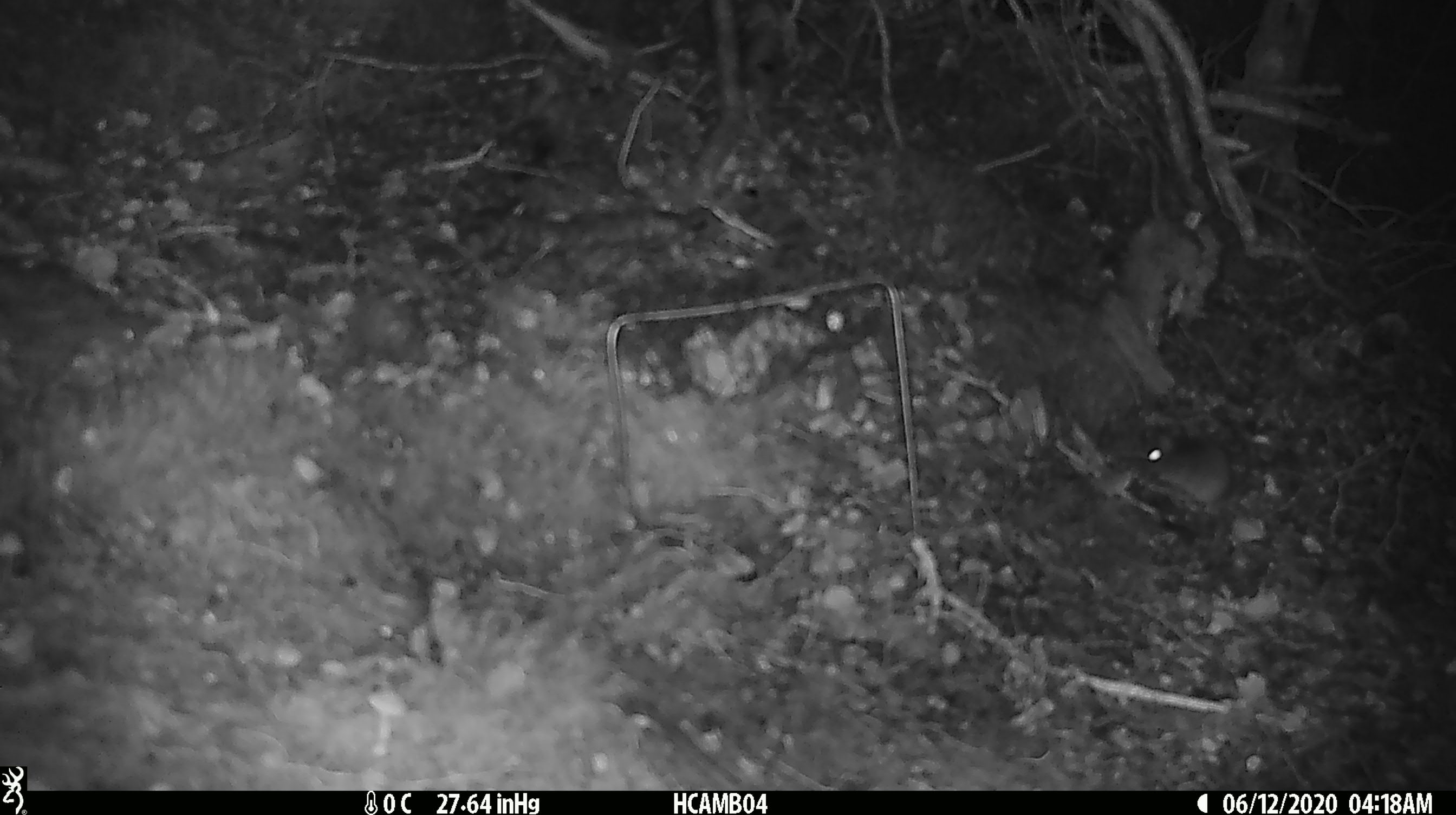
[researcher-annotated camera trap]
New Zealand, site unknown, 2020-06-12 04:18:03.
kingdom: Animalia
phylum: Chordata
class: Mammalia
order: Rodentia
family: Muridae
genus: Mus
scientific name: Mus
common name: mouse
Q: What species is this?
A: Mouse (Mus).